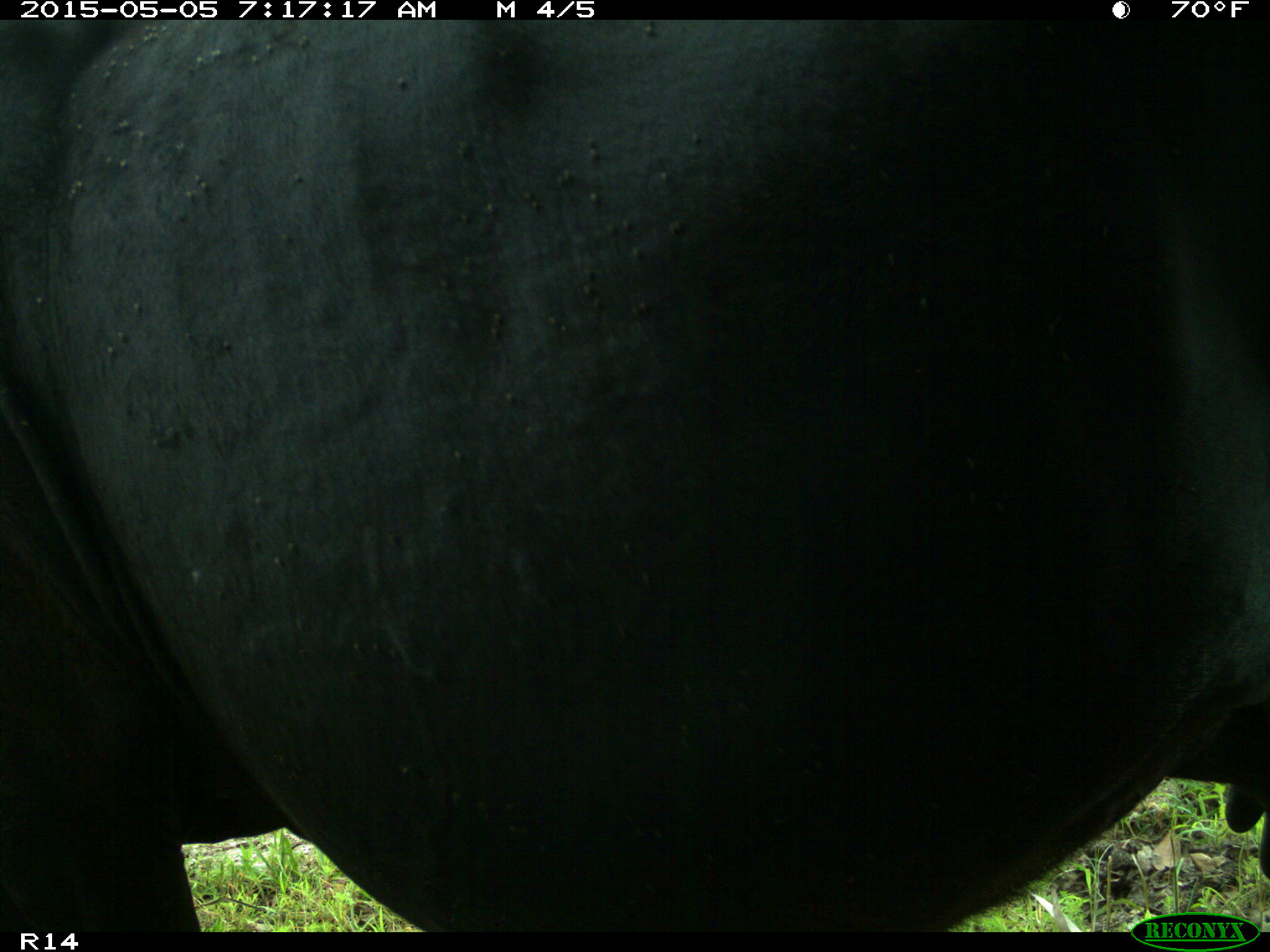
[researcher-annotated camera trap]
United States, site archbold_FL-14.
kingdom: Animalia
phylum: Chordata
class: Mammalia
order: Artiodactyla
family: Bovidae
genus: Bos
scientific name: Bos taurus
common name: domestic cow